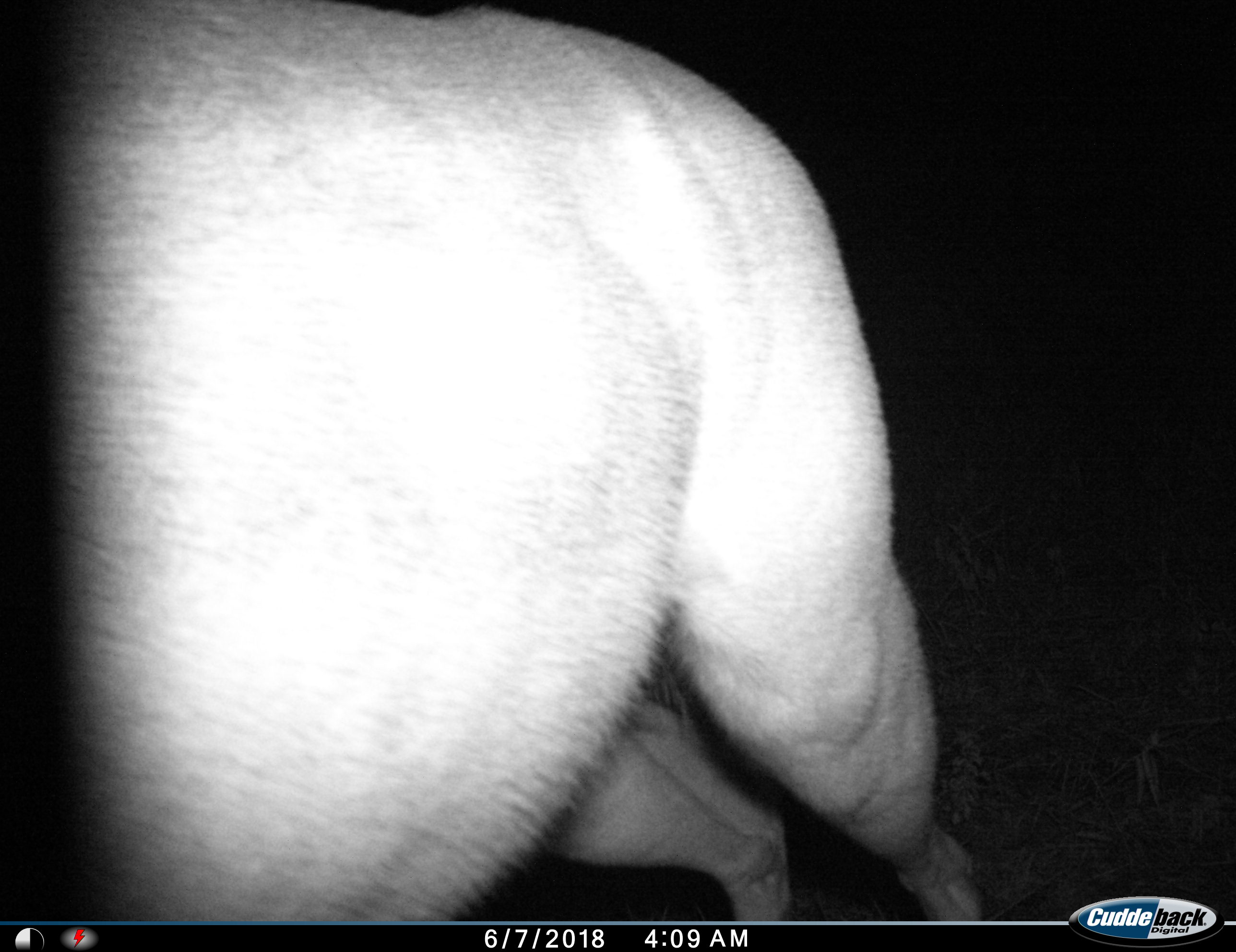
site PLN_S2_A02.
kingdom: Animalia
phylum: Chordata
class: Mammalia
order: Artiodactyla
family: Bovidae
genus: Aepyceros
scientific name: Aepyceros melampus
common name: impala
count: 1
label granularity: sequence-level